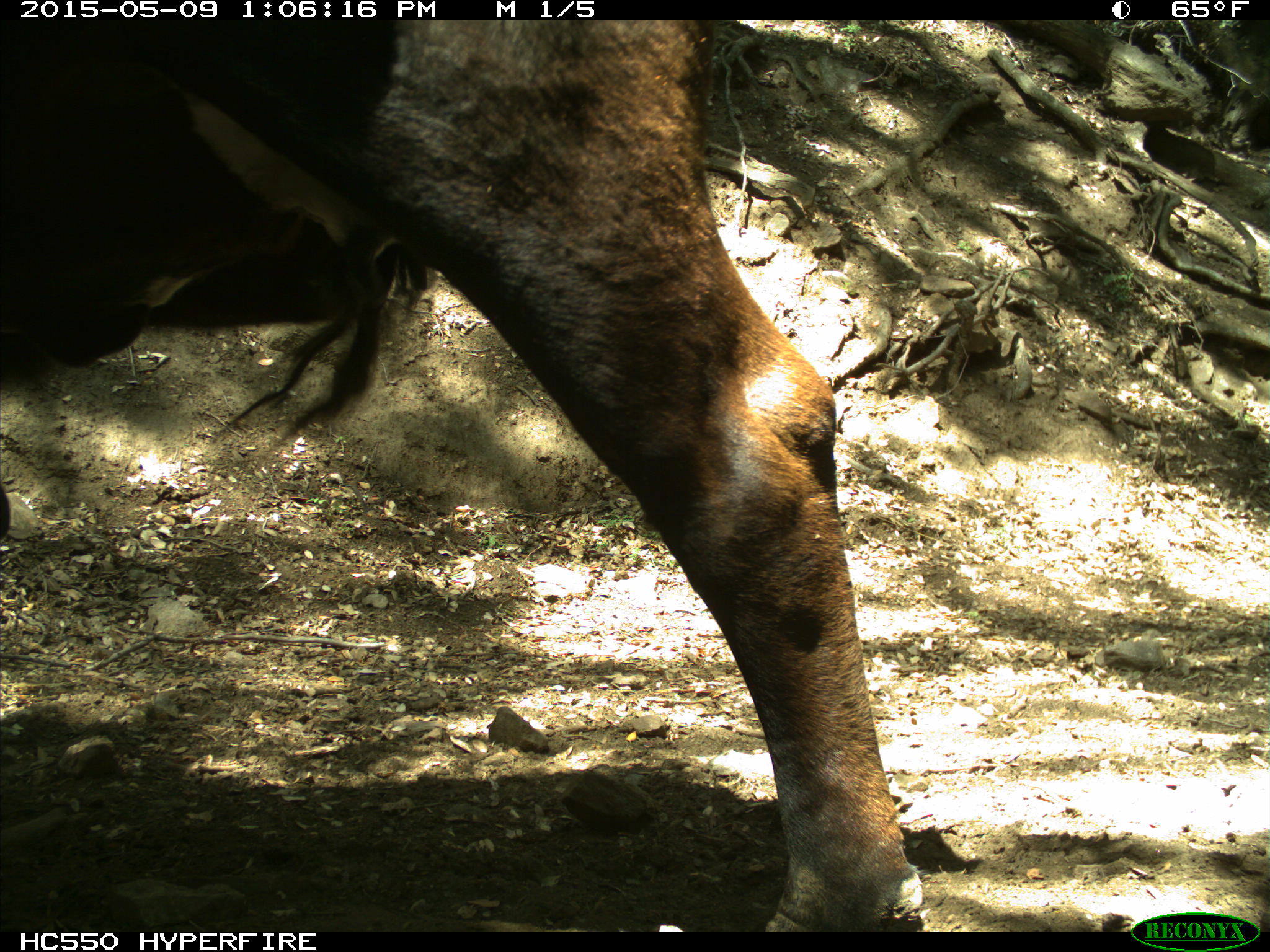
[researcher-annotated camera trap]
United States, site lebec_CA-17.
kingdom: Animalia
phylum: Chordata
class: Mammalia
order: Artiodactyla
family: Bovidae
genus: Bos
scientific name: Bos taurus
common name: domestic cow